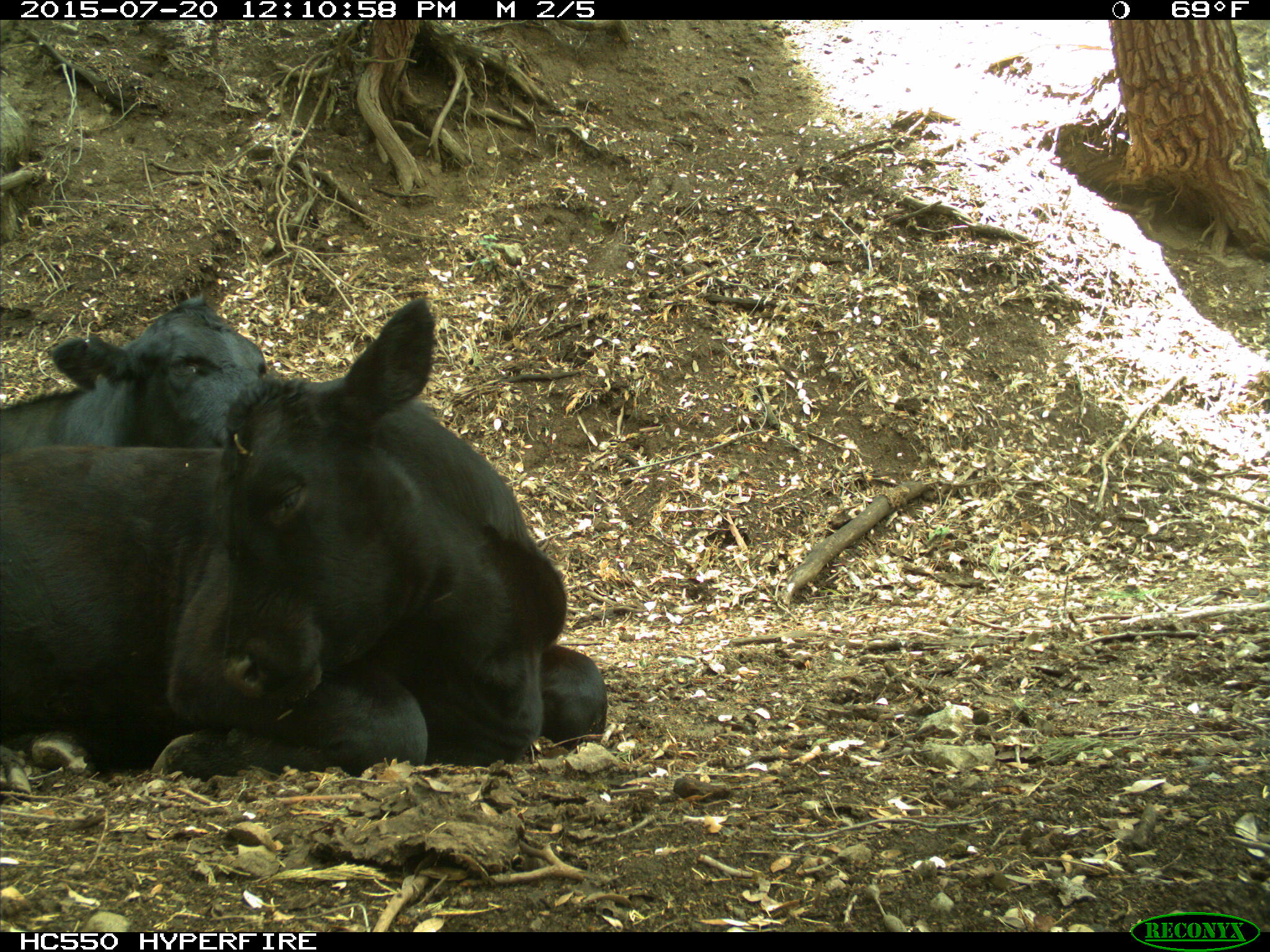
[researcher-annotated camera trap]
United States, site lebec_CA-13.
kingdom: Animalia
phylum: Chordata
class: Mammalia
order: Artiodactyla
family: Bovidae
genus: Bos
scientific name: Bos taurus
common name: domestic cow